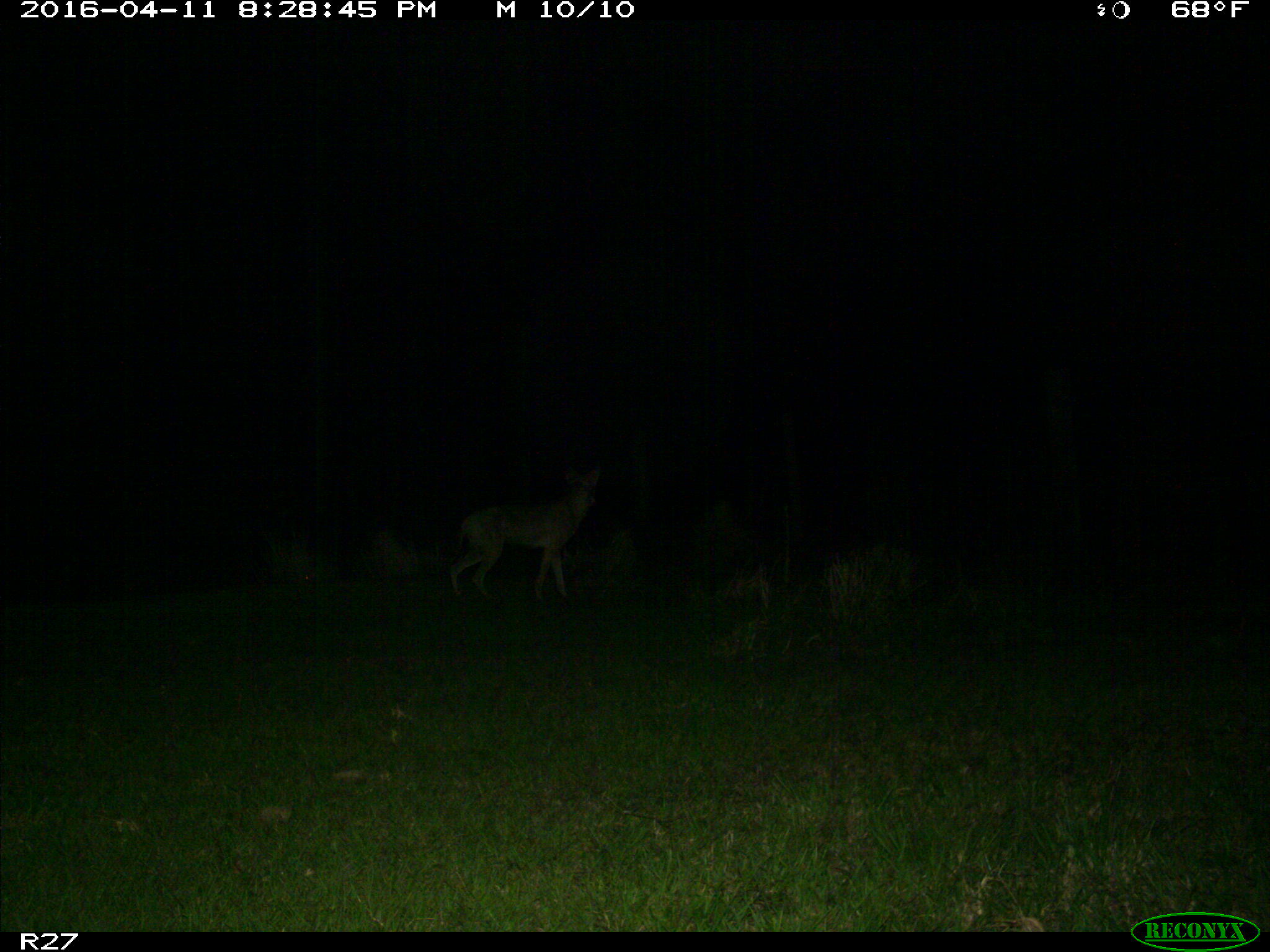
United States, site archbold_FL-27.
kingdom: Animalia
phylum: Chordata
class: Mammalia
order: Carnivora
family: Canidae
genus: Canis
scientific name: Canis latrans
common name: coyote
Canis latrans (coyote).